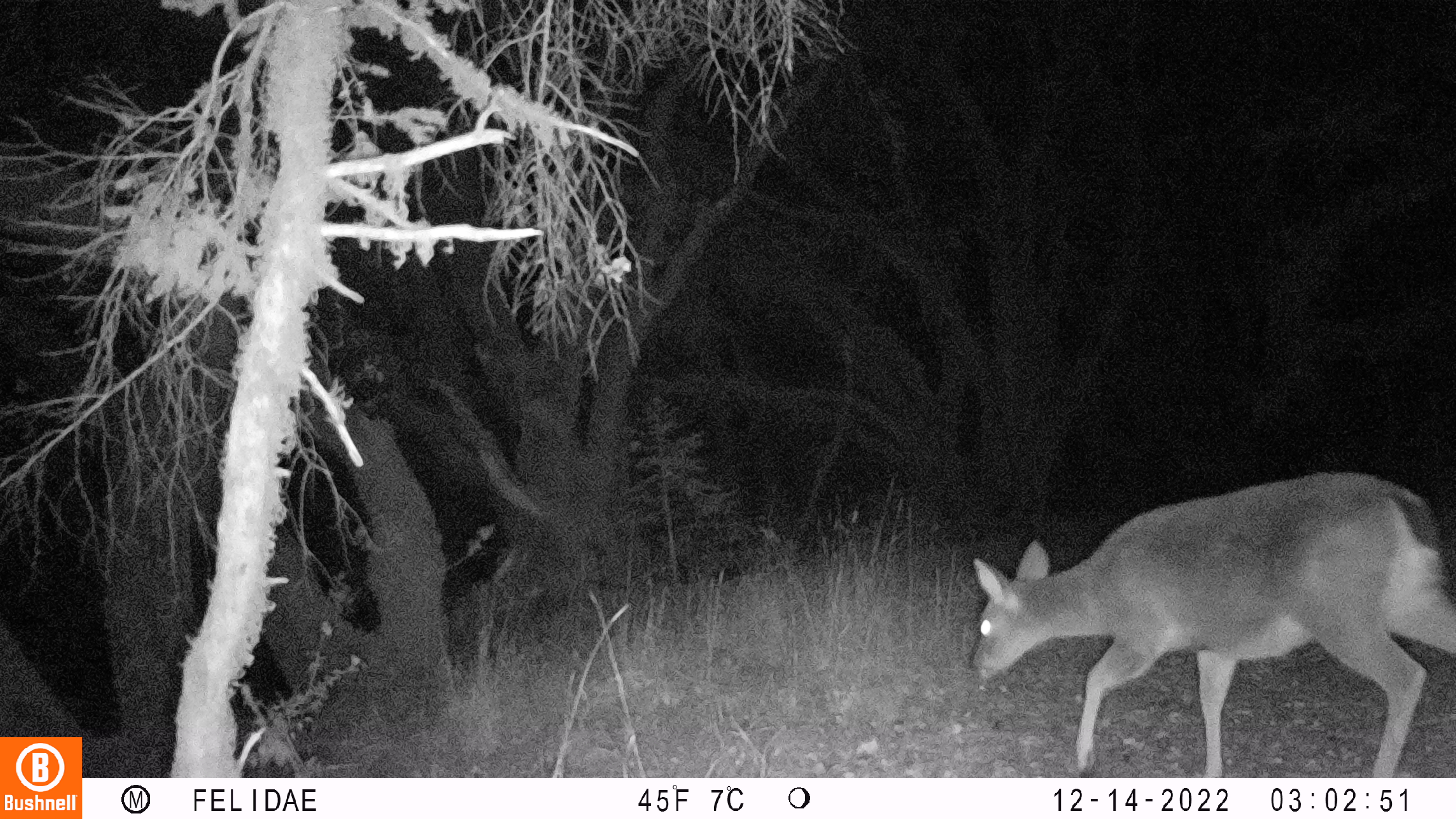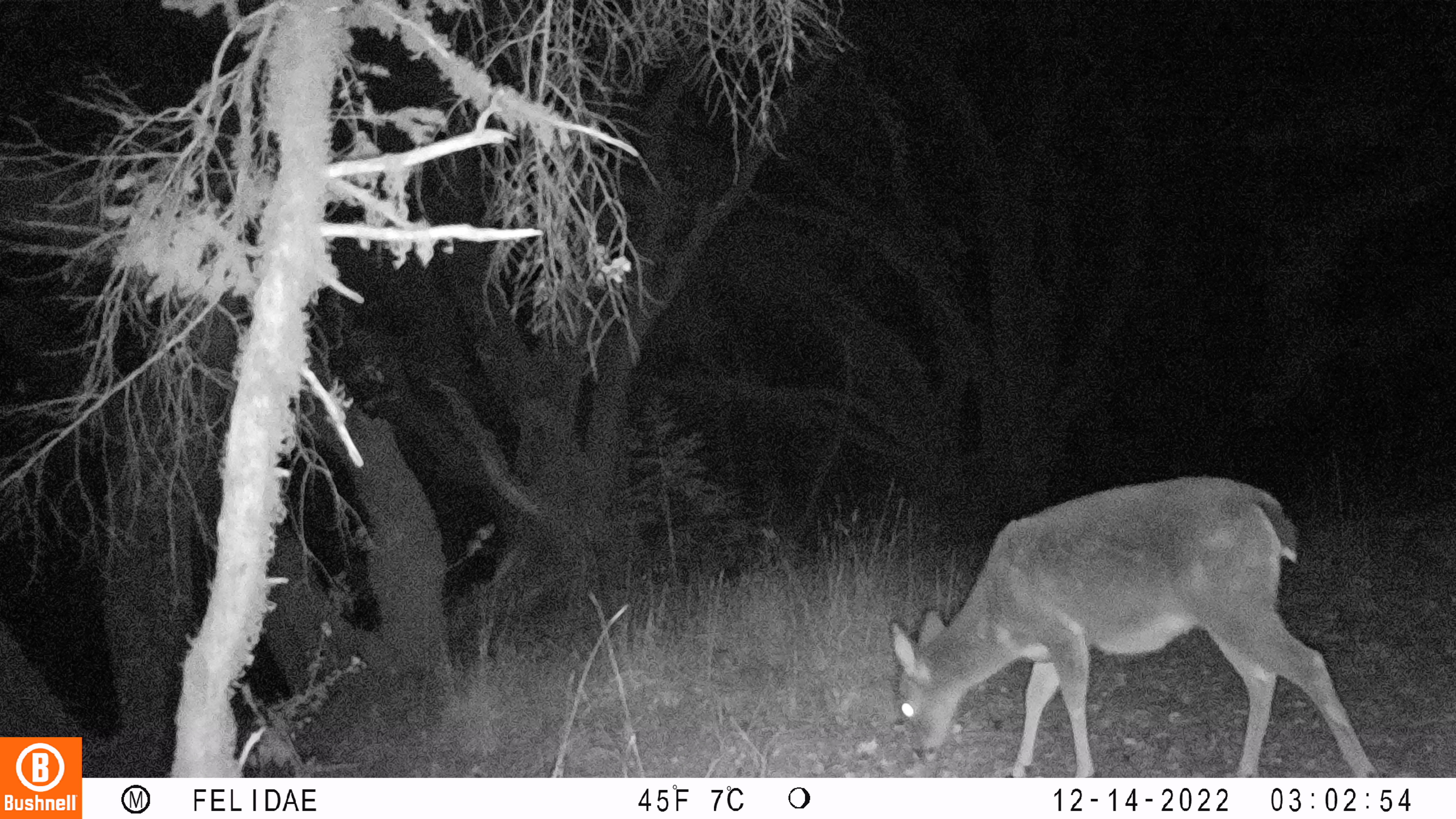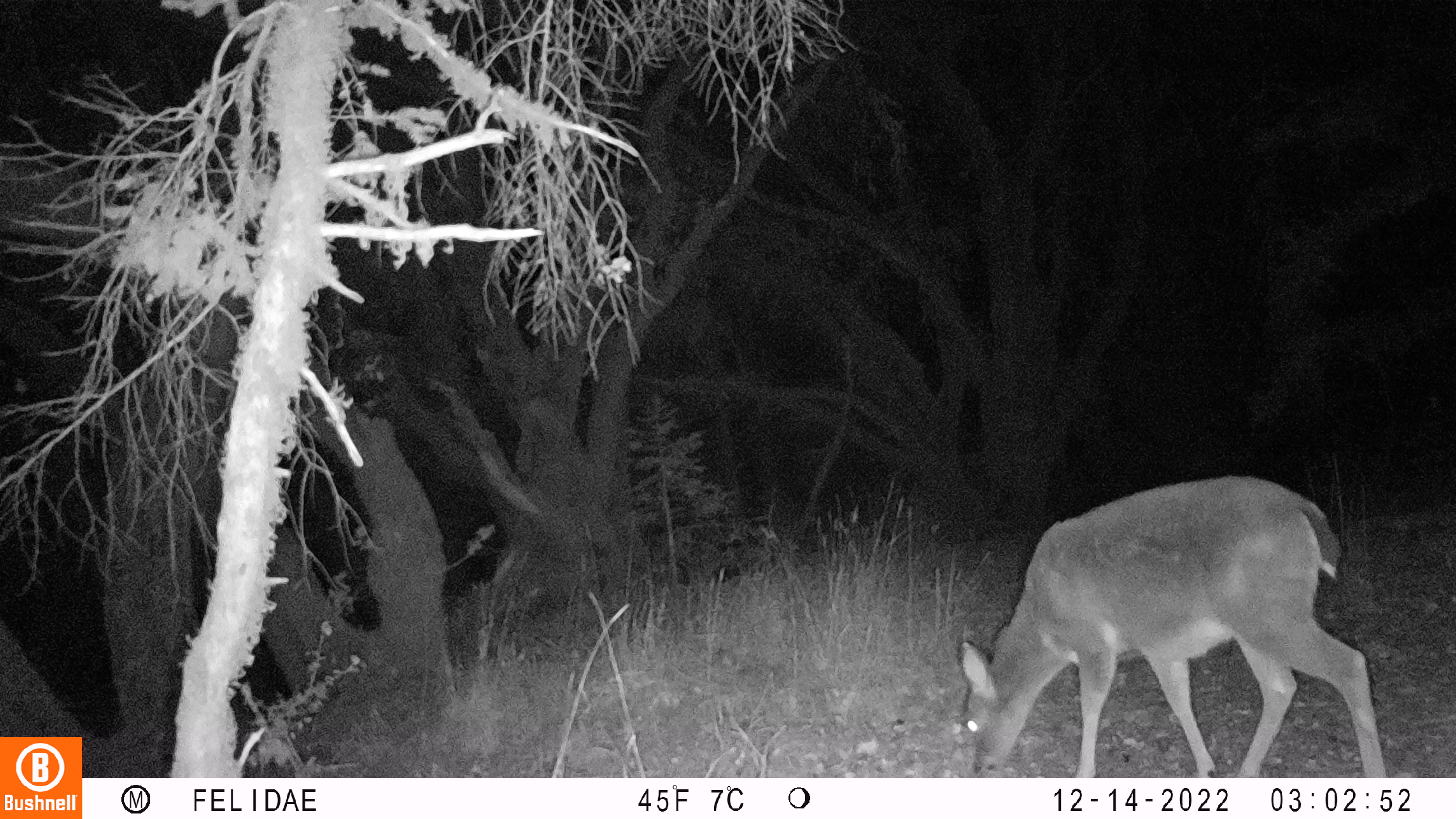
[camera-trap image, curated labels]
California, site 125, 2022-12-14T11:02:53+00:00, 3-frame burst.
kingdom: Animalia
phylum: Chordata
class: Mammalia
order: Artiodactyla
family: Cervidae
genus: Odocoileus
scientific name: Odocoileus hemionus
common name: mule deer